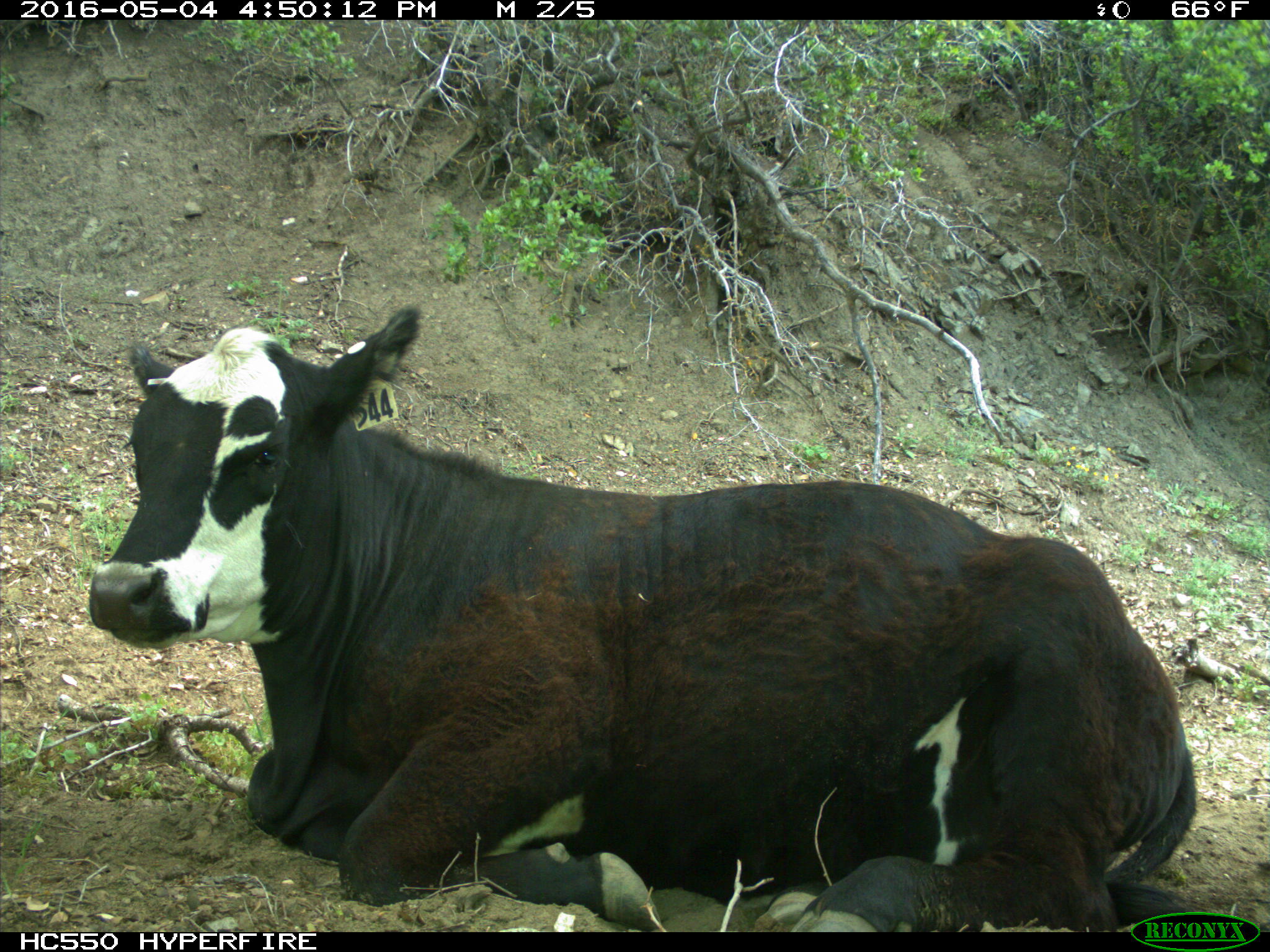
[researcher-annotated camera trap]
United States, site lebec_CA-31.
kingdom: Animalia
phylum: Chordata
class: Mammalia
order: Artiodactyla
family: Bovidae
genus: Bos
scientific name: Bos taurus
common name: domestic cow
Bos taurus (domestic cow).